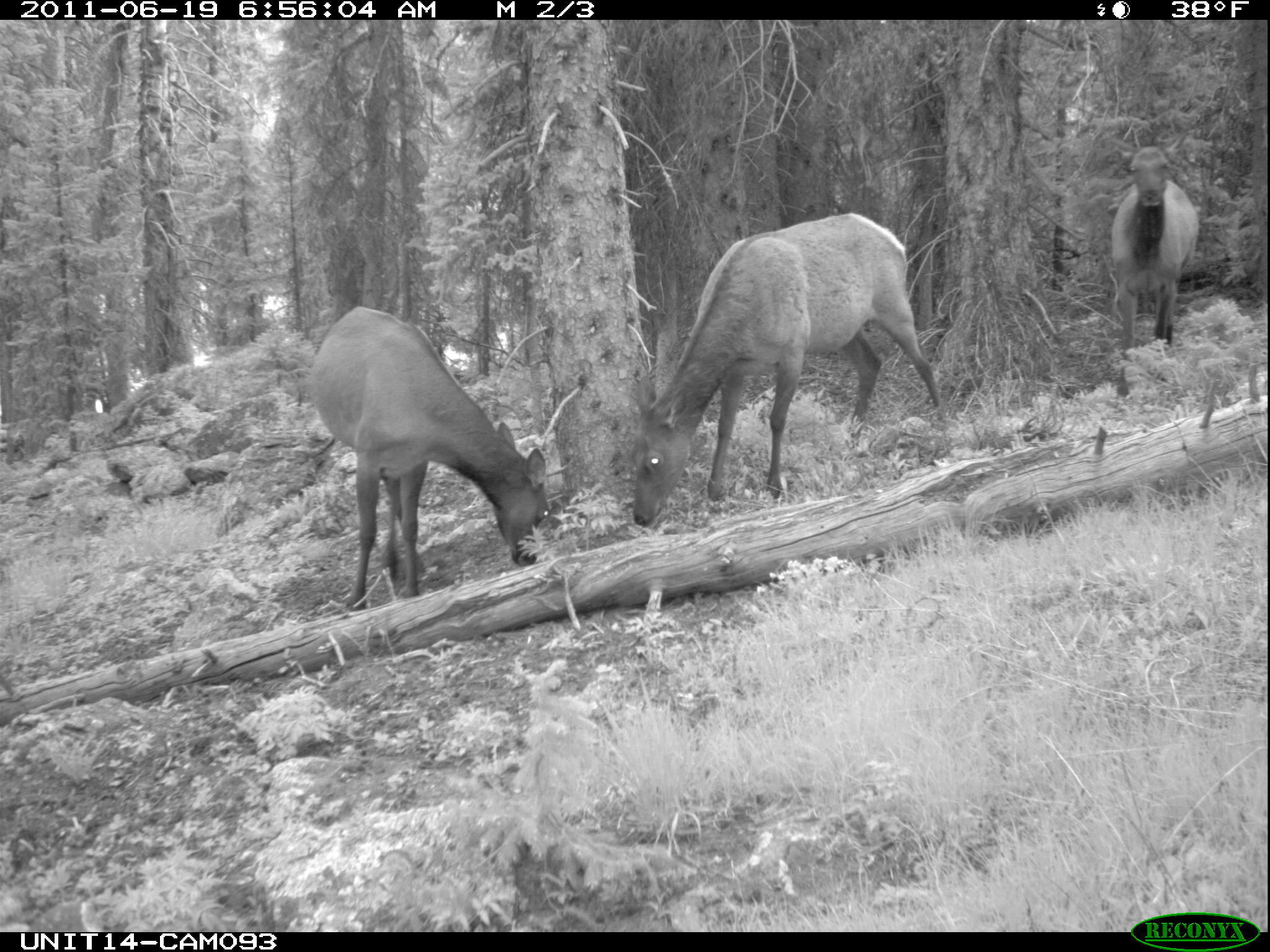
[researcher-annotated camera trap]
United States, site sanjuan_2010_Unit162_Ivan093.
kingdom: Animalia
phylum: Chordata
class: Mammalia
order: Artiodactyla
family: Cervidae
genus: Cervus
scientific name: Cervus elaphus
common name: red deer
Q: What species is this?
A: Cervus elaphus (red deer).